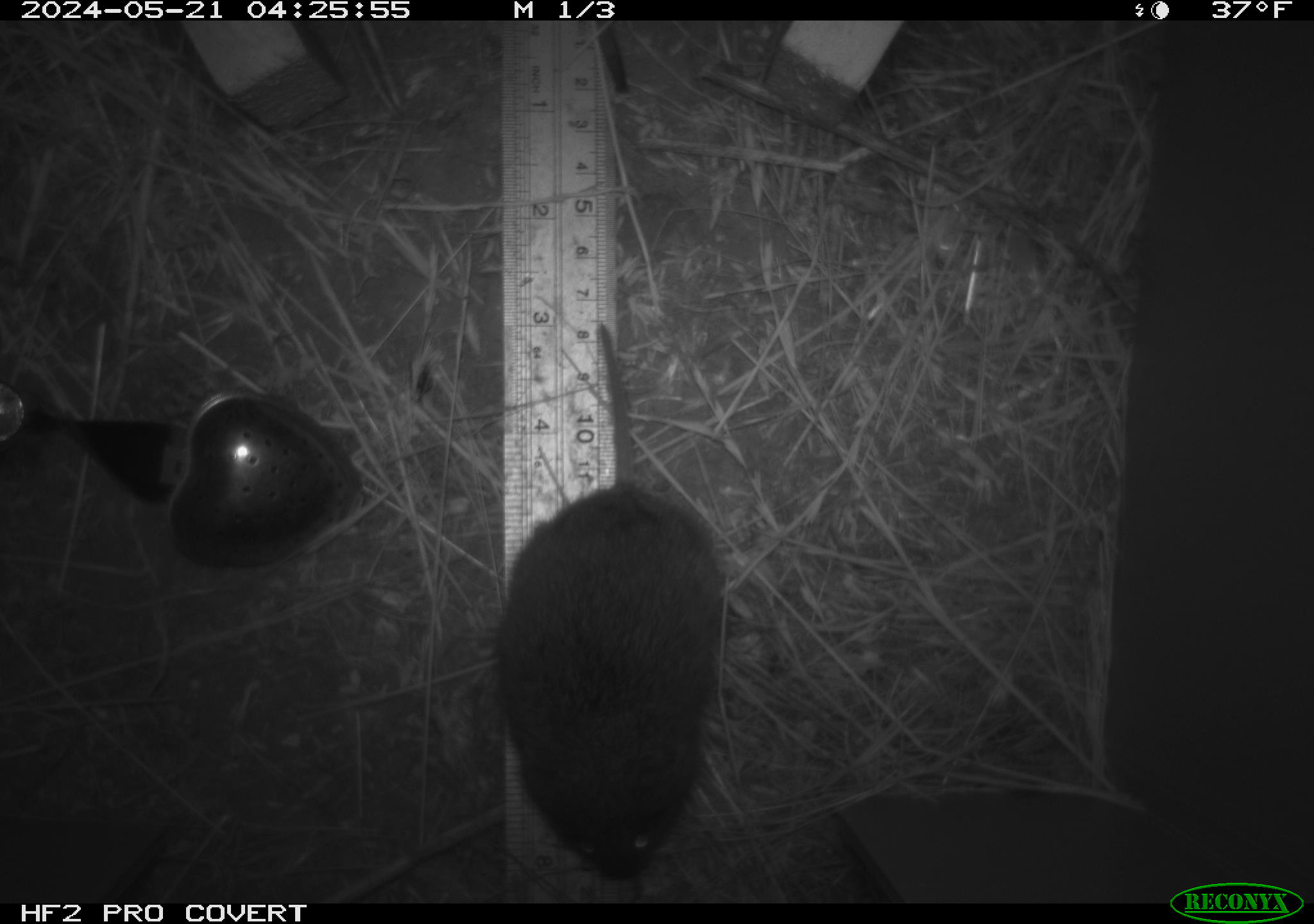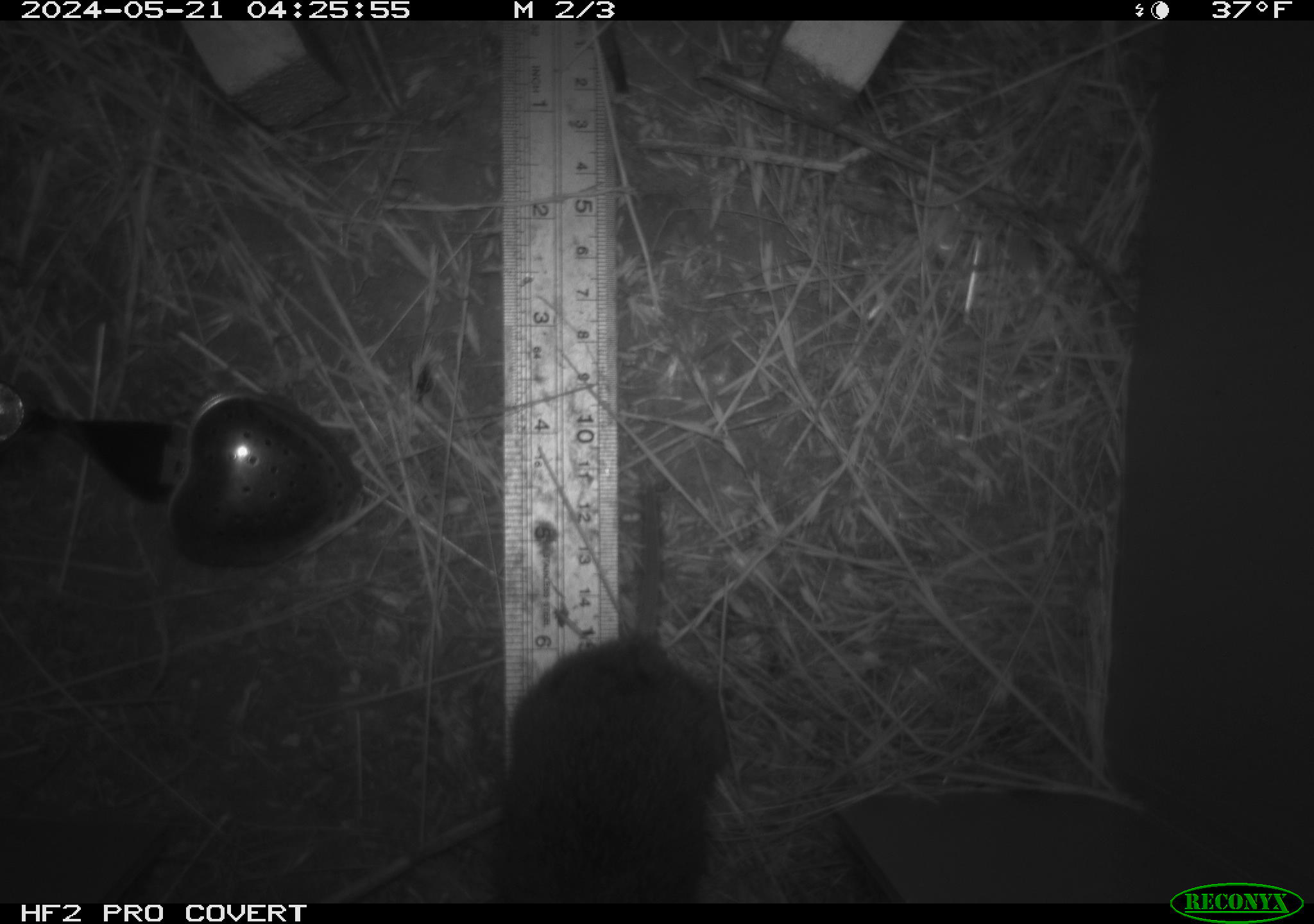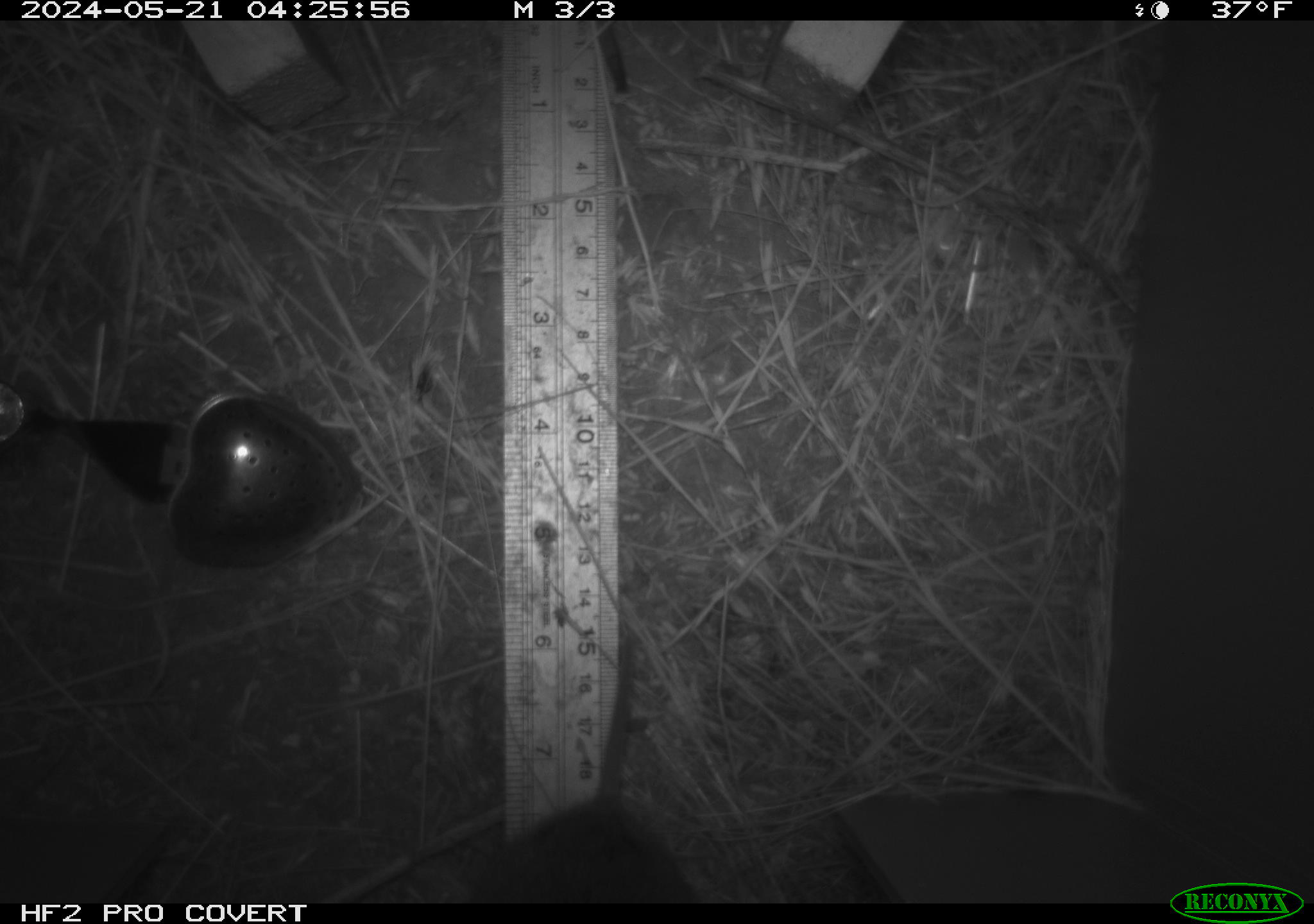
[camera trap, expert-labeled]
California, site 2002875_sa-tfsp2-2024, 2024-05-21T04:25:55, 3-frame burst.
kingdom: Animalia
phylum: Chordata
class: Mammalia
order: Rodentia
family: Cricetidae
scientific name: Arvicolinae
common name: voles, lemmings, and muskrats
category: arvicolinae subfamily